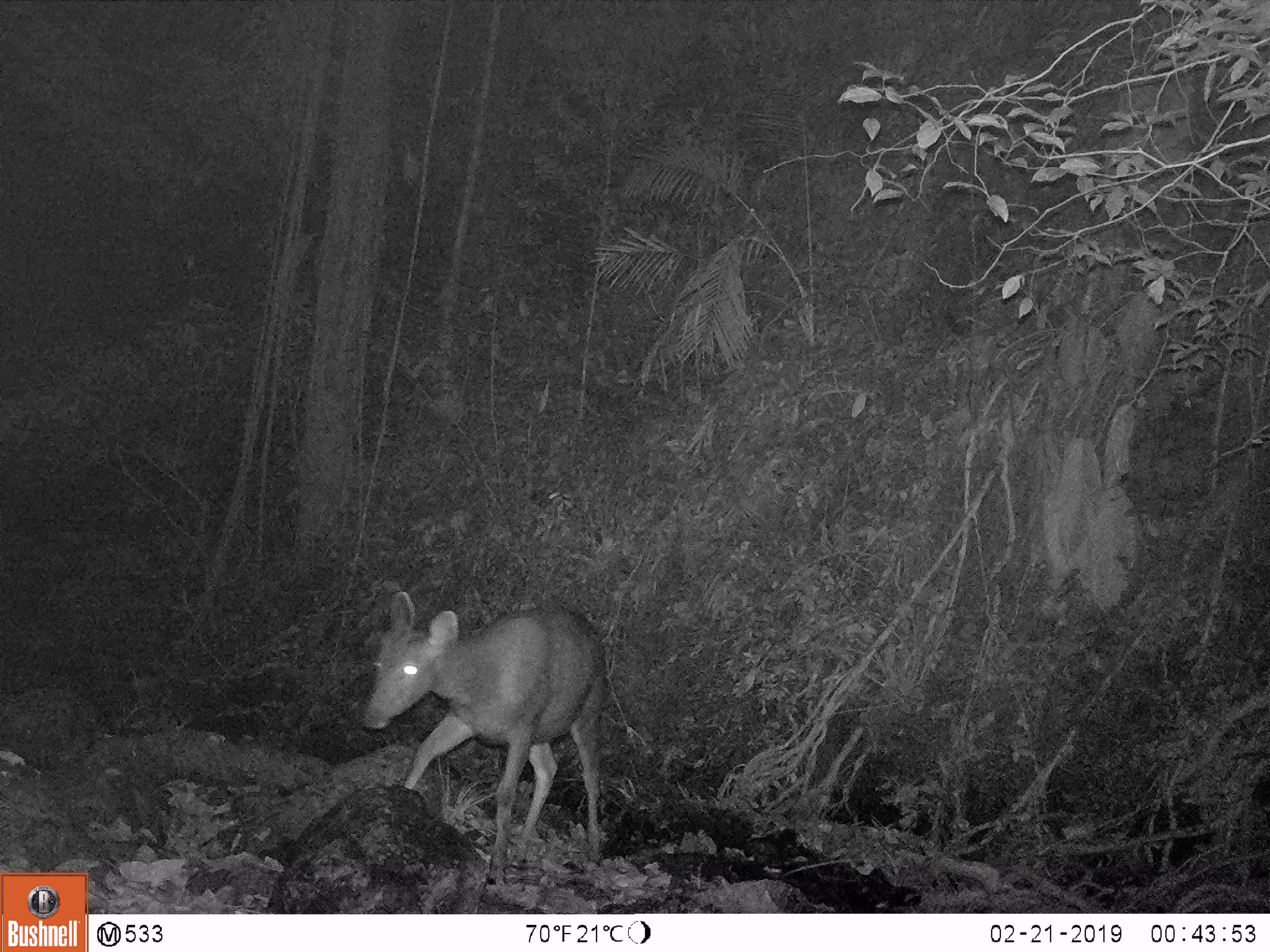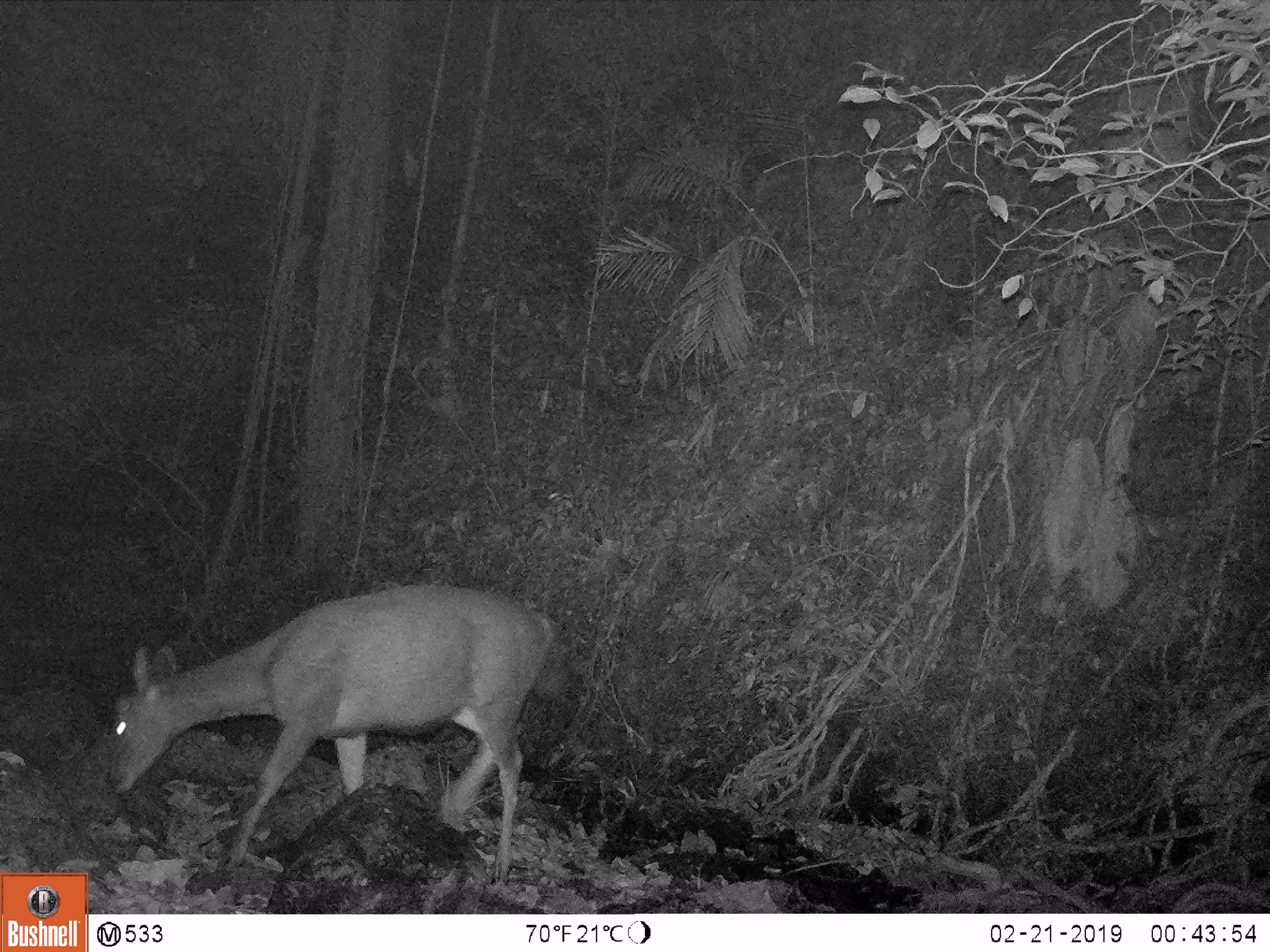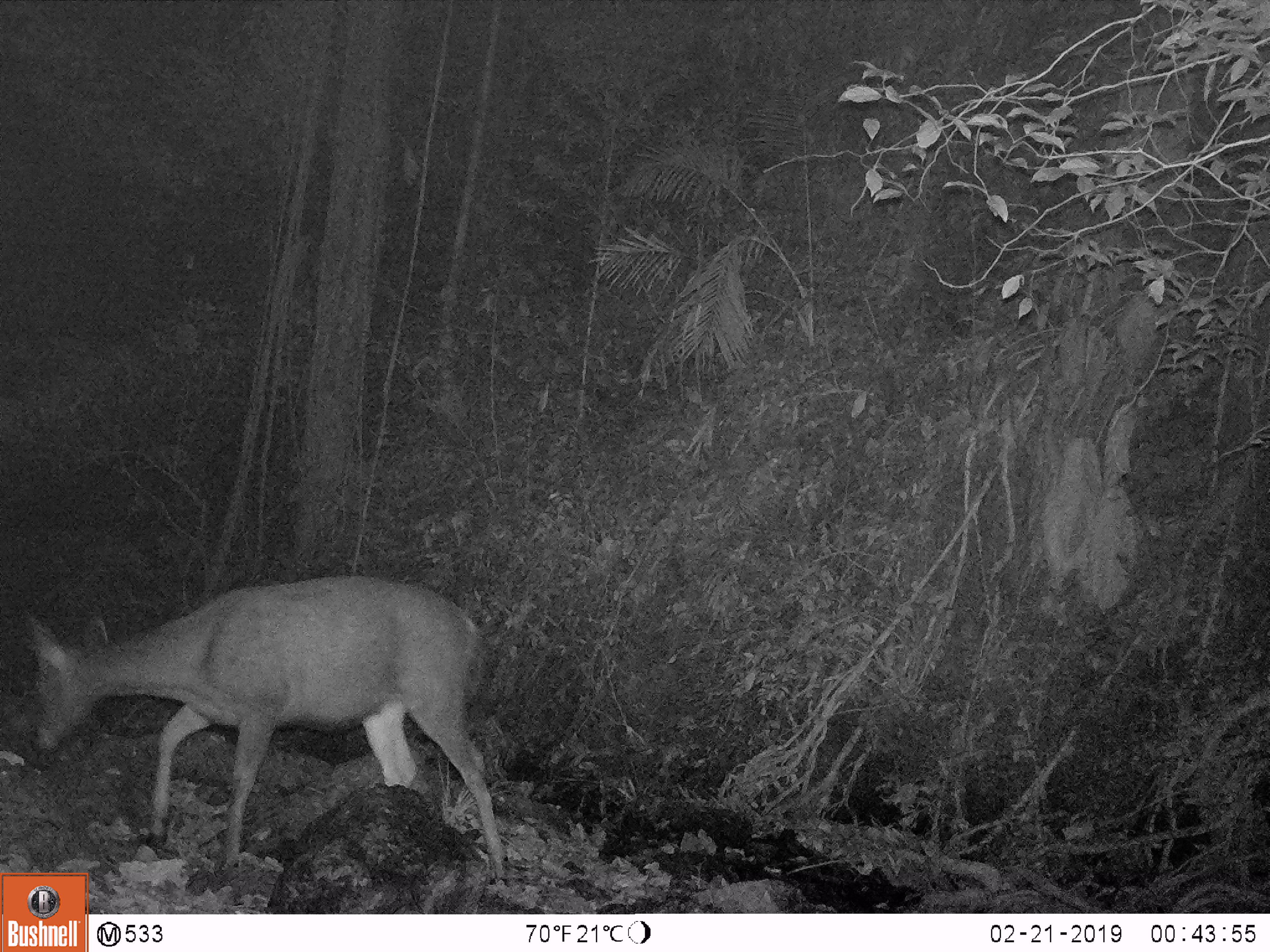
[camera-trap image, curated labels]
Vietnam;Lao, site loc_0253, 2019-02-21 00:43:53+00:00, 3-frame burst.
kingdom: Animalia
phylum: Chordata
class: Mammalia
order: Artiodactyla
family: Cervidae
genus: Rusa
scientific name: Rusa unicolor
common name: sambar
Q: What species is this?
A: Sambar (Rusa unicolor).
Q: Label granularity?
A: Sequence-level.